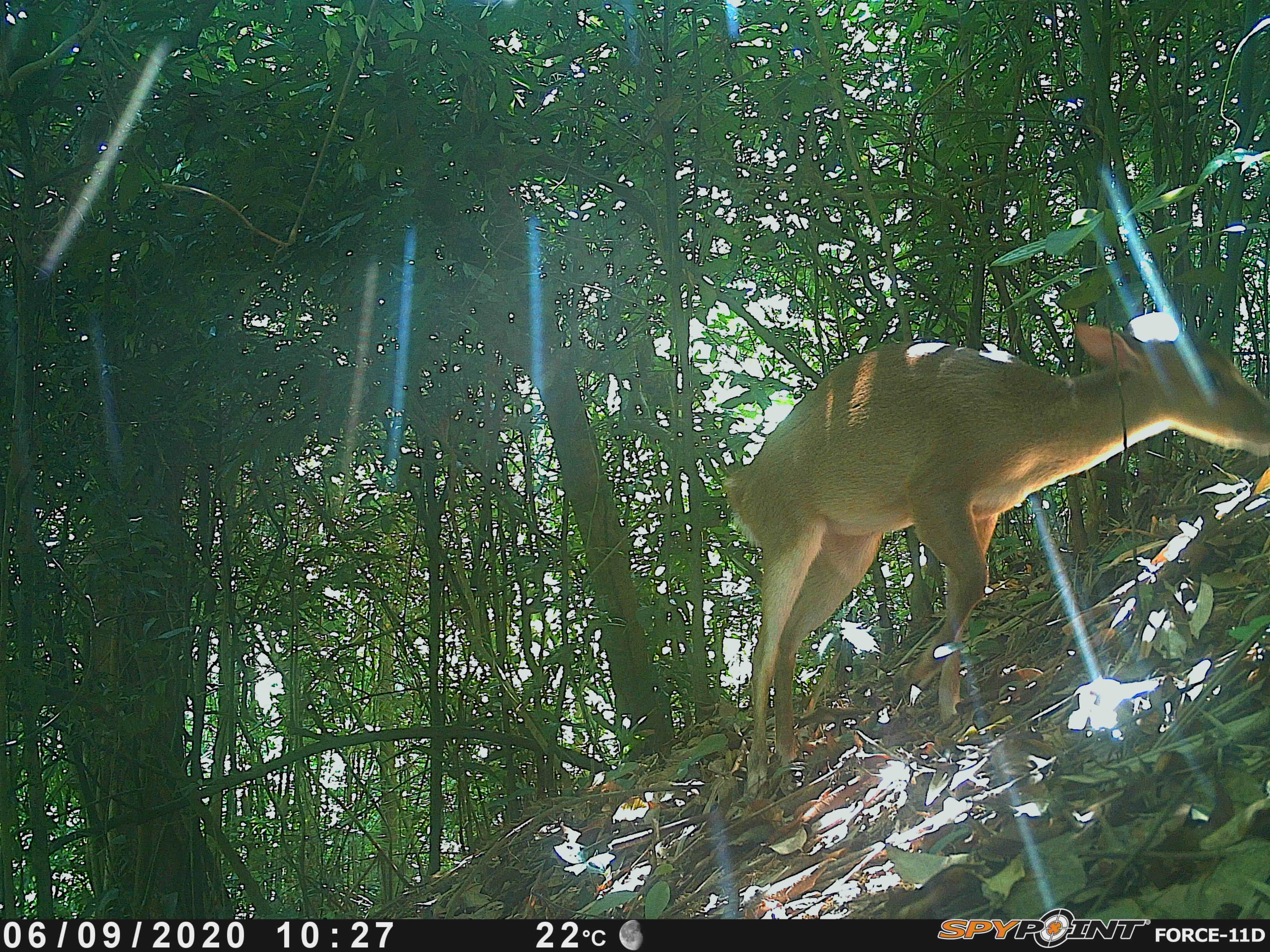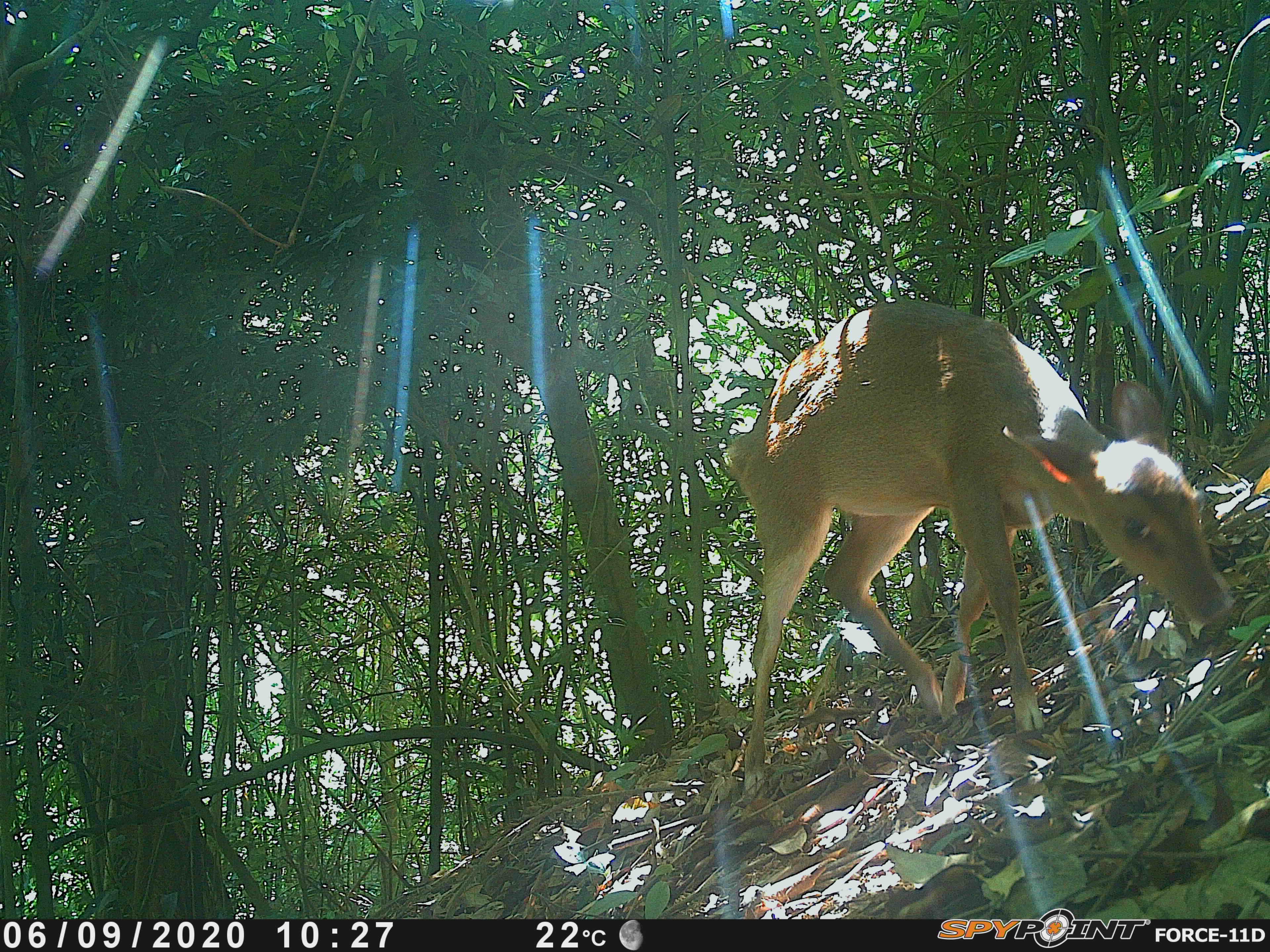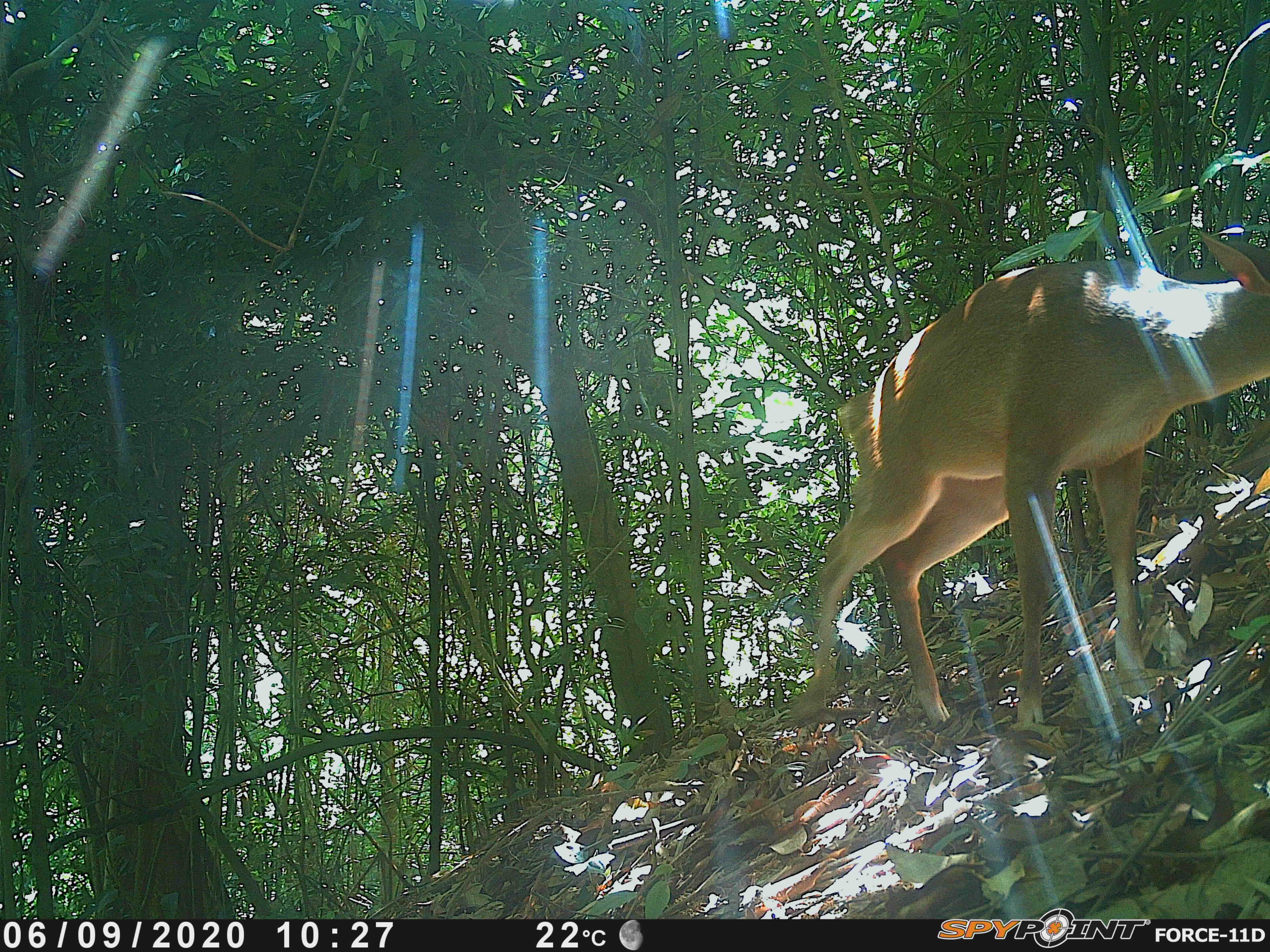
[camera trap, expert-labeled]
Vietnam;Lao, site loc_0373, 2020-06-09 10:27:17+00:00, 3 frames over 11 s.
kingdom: Animalia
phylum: Chordata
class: Mammalia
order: Artiodactyla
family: Cervidae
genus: Muntiacus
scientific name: Muntiacus vuquangensis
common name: large-antlered muntjac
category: large antlered muntjac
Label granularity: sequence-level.